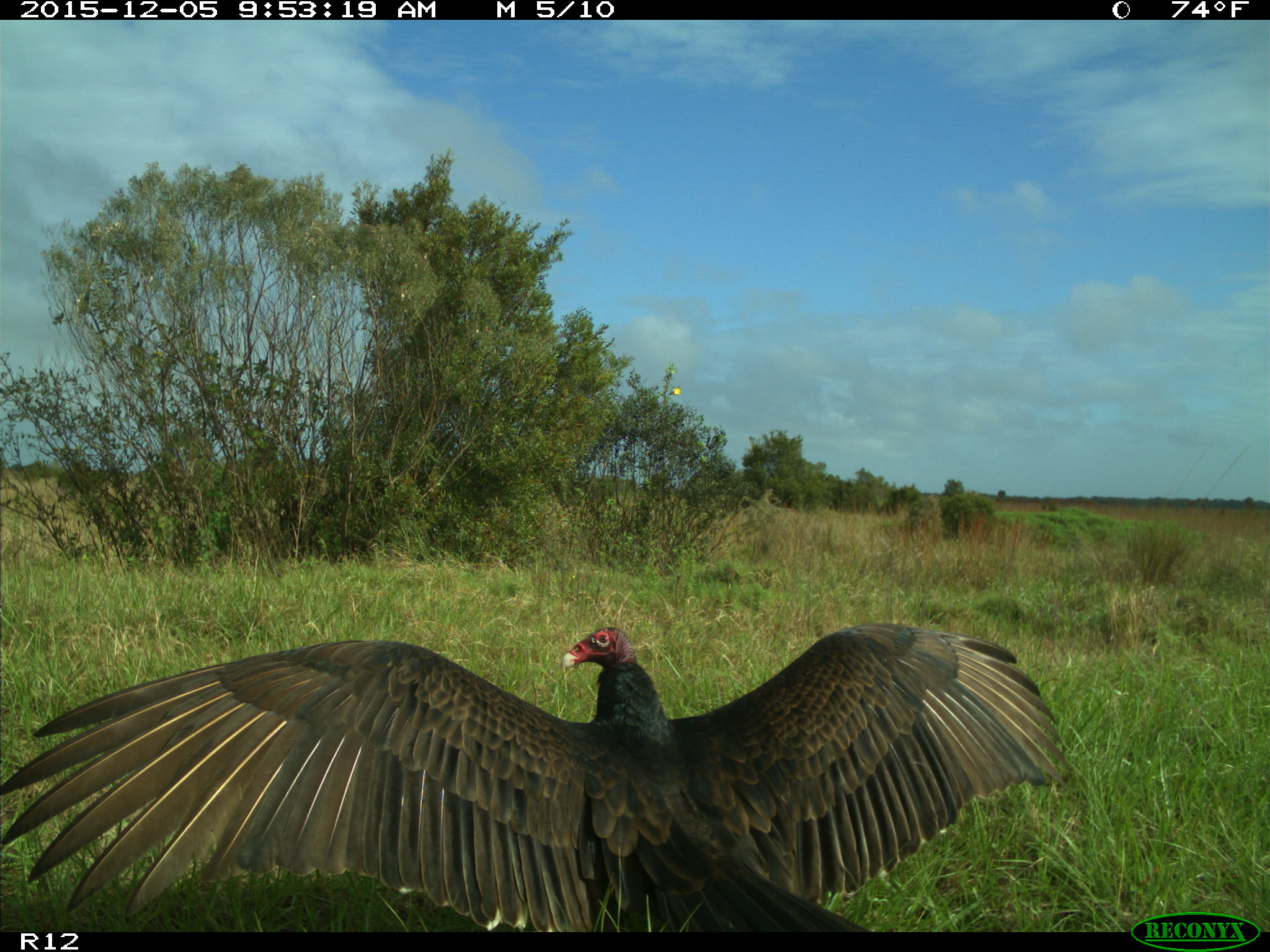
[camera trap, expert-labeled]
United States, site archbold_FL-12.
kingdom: Animalia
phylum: Chordata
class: Aves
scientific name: Aves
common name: birds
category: unidentified bird